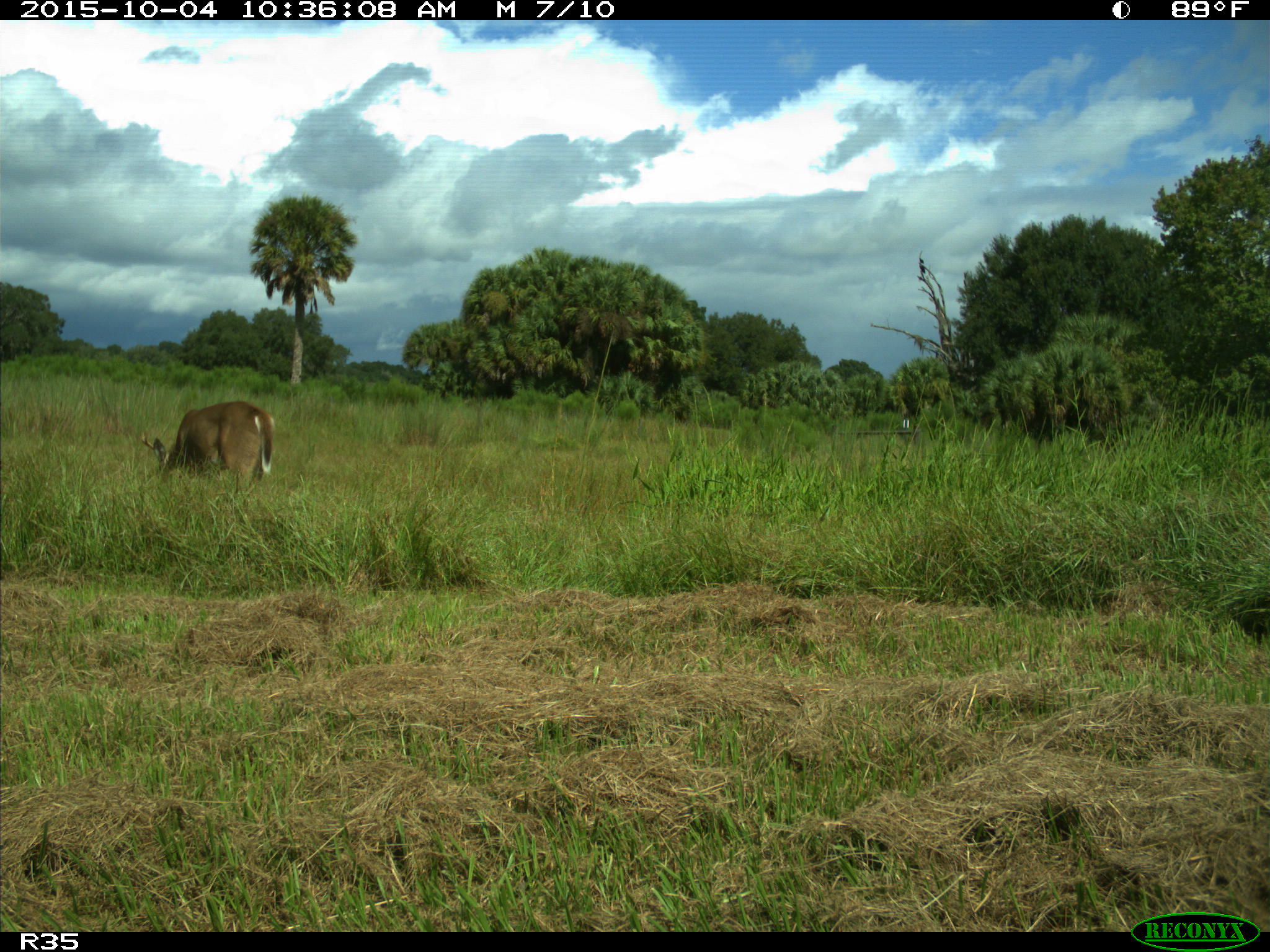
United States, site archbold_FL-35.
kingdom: Animalia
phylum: Chordata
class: Mammalia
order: Artiodactyla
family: Cervidae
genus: Odocoileus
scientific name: Odocoileus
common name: deer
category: unidentified deer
Unidentified deer (deer) (Odocoileus).